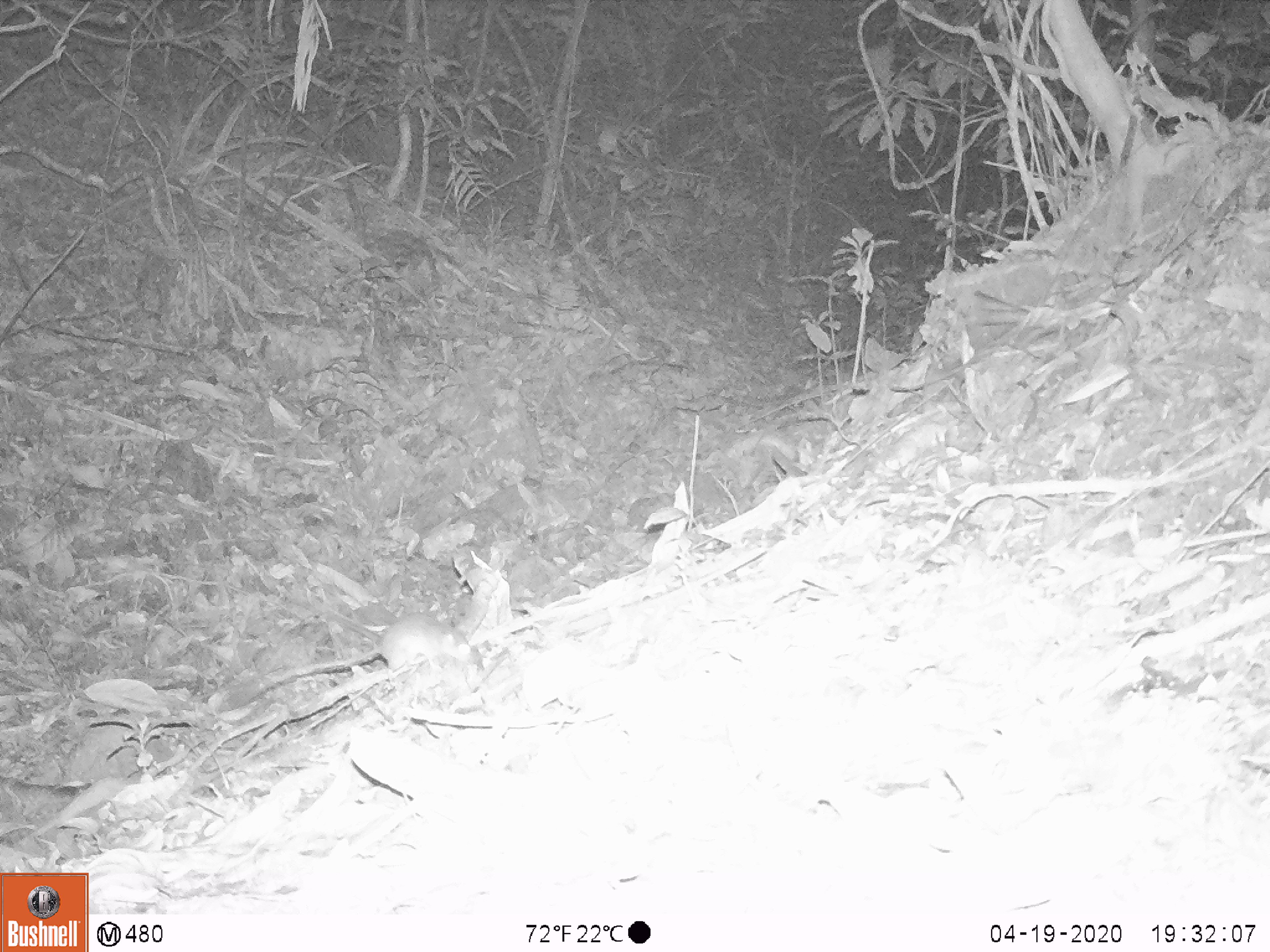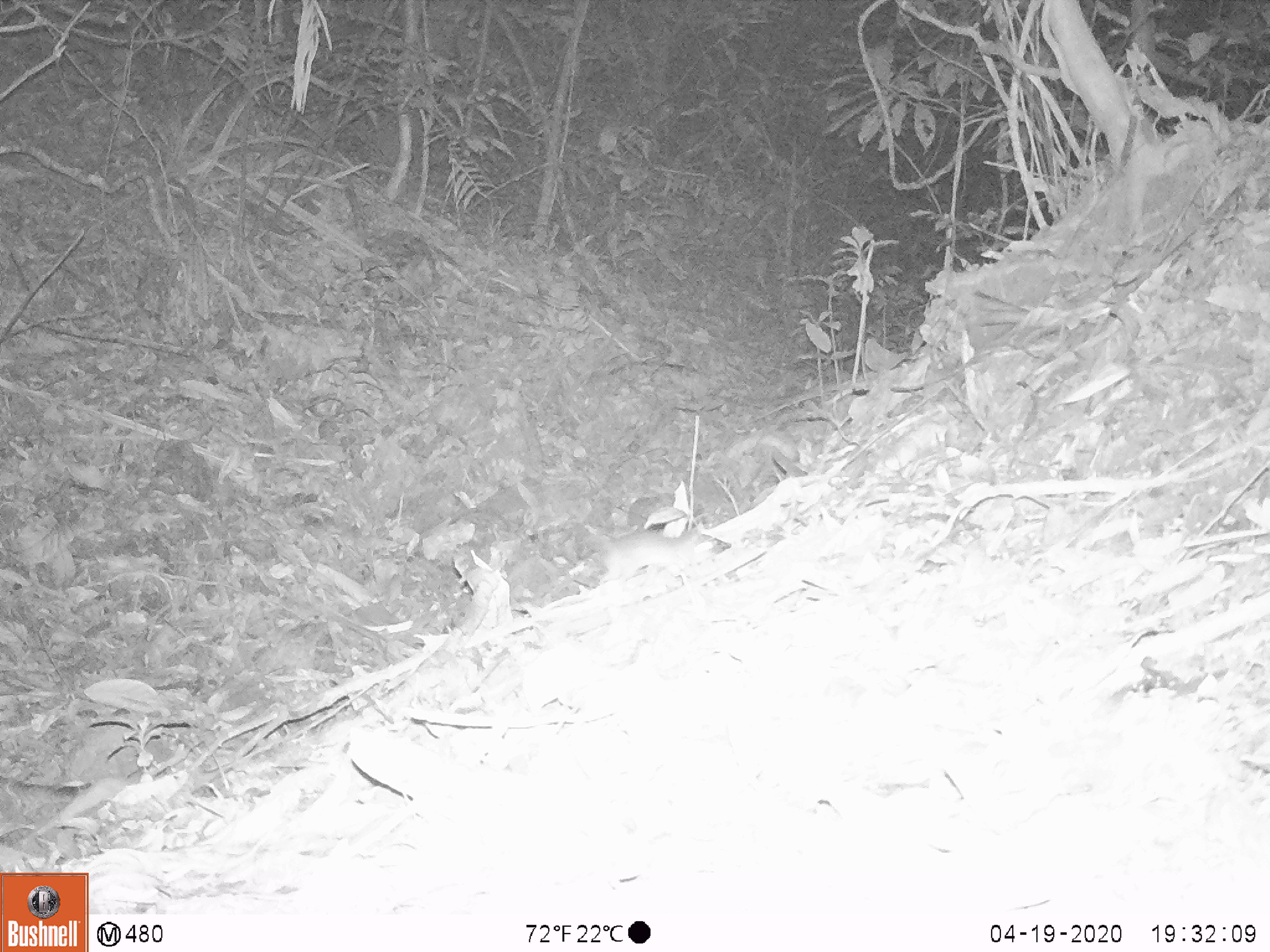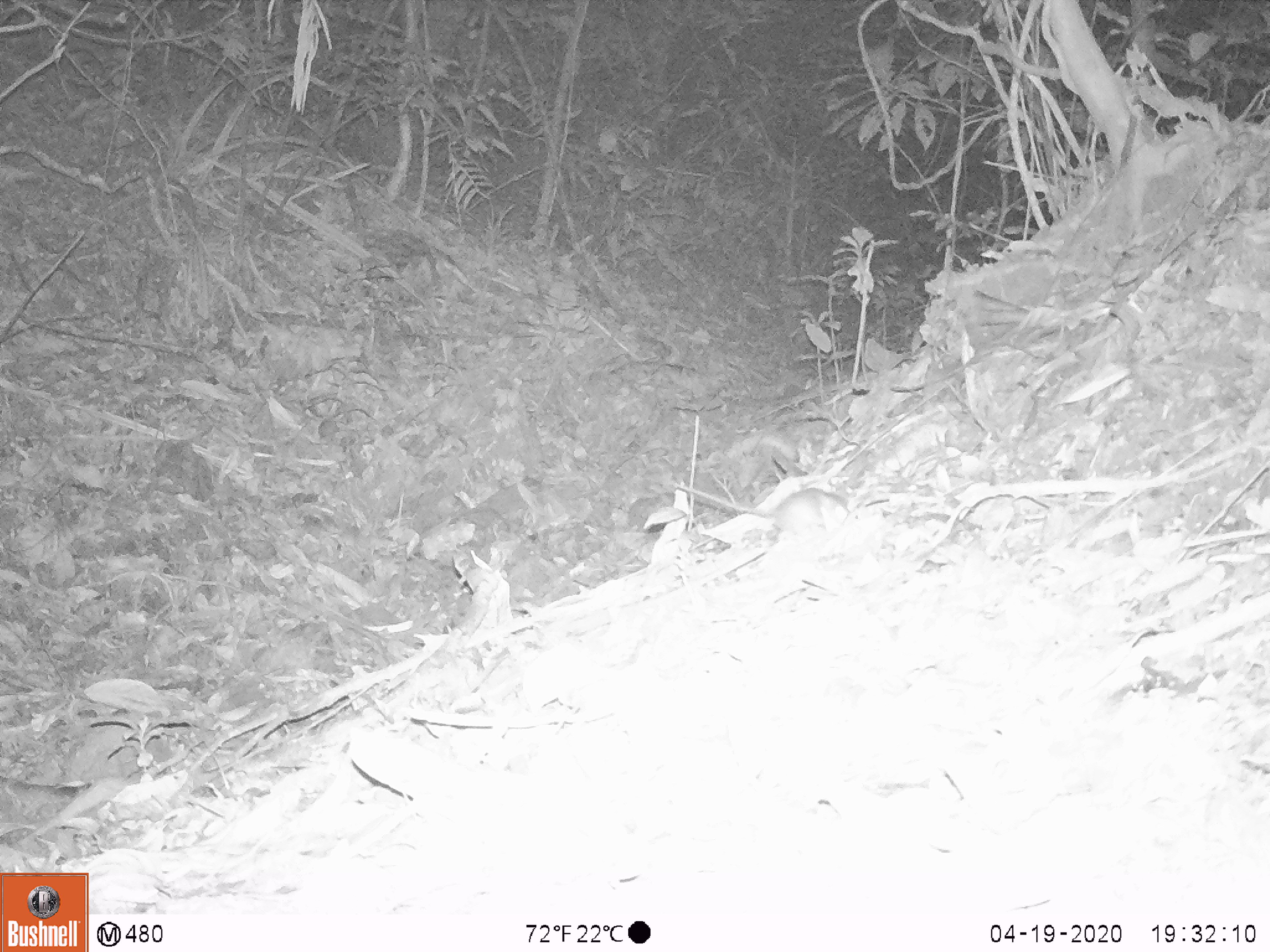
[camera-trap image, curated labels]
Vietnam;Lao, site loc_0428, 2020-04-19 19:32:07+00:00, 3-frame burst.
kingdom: Animalia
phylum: Chordata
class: Mammalia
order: Rodentia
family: Muridae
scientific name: Muridae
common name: old-world mice and rats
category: unidentified murid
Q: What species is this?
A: Unidentified murid (old-world mice and rats) (Muridae).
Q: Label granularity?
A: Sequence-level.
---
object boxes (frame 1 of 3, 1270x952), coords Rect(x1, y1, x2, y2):
unidentified murid: Rect(276, 615, 483, 683)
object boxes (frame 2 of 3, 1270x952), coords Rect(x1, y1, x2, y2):
unidentified murid: Rect(588, 526, 732, 589)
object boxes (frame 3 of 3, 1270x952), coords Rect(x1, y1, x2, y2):
unidentified murid: Rect(674, 483, 849, 547)